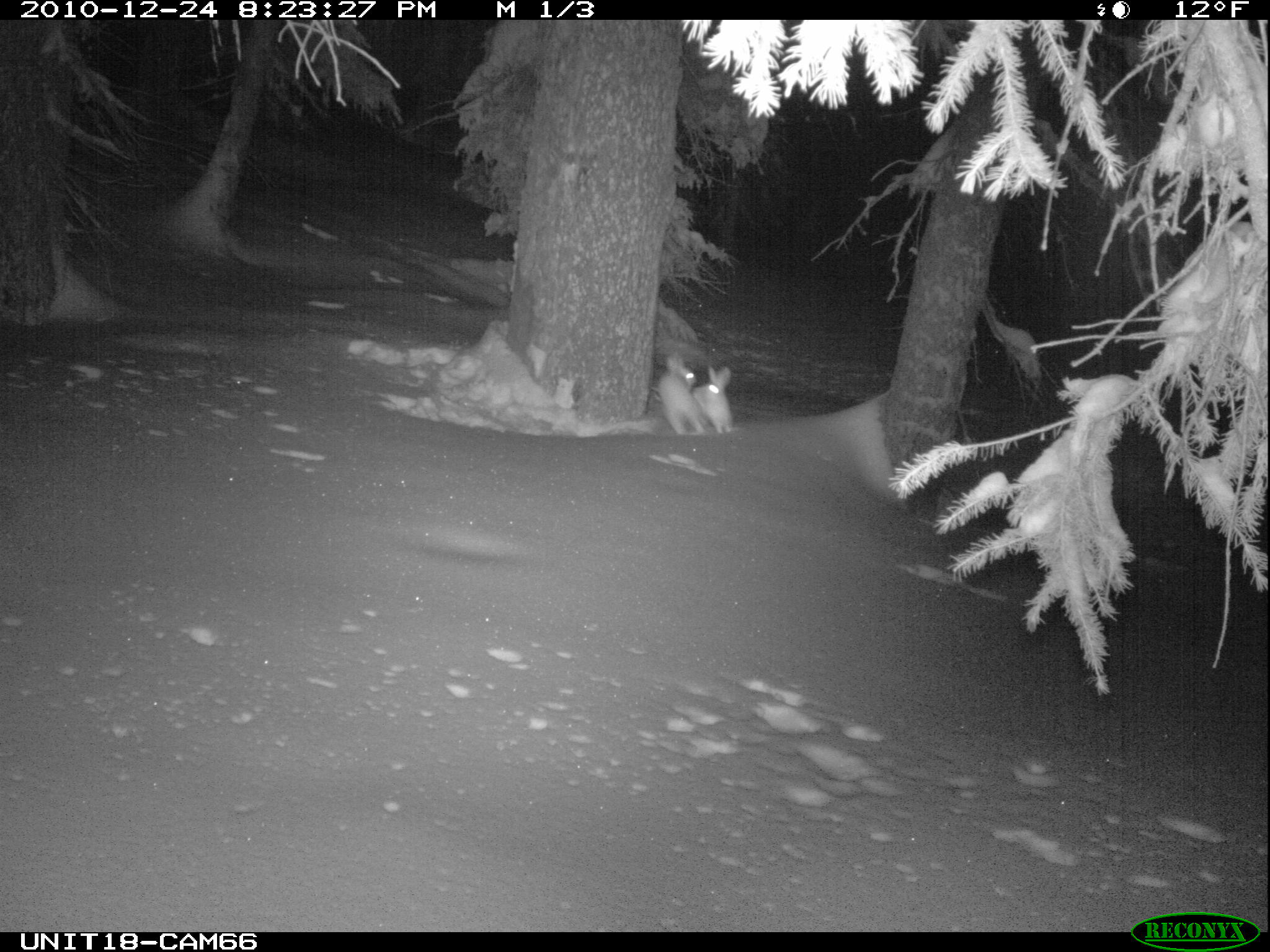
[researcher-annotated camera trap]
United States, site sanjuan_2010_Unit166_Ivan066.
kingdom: Animalia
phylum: Chordata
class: Mammalia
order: Lagomorpha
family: Leporidae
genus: Lepus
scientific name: Lepus americanus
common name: snowshoe hare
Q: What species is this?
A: Lepus americanus (snowshoe hare).